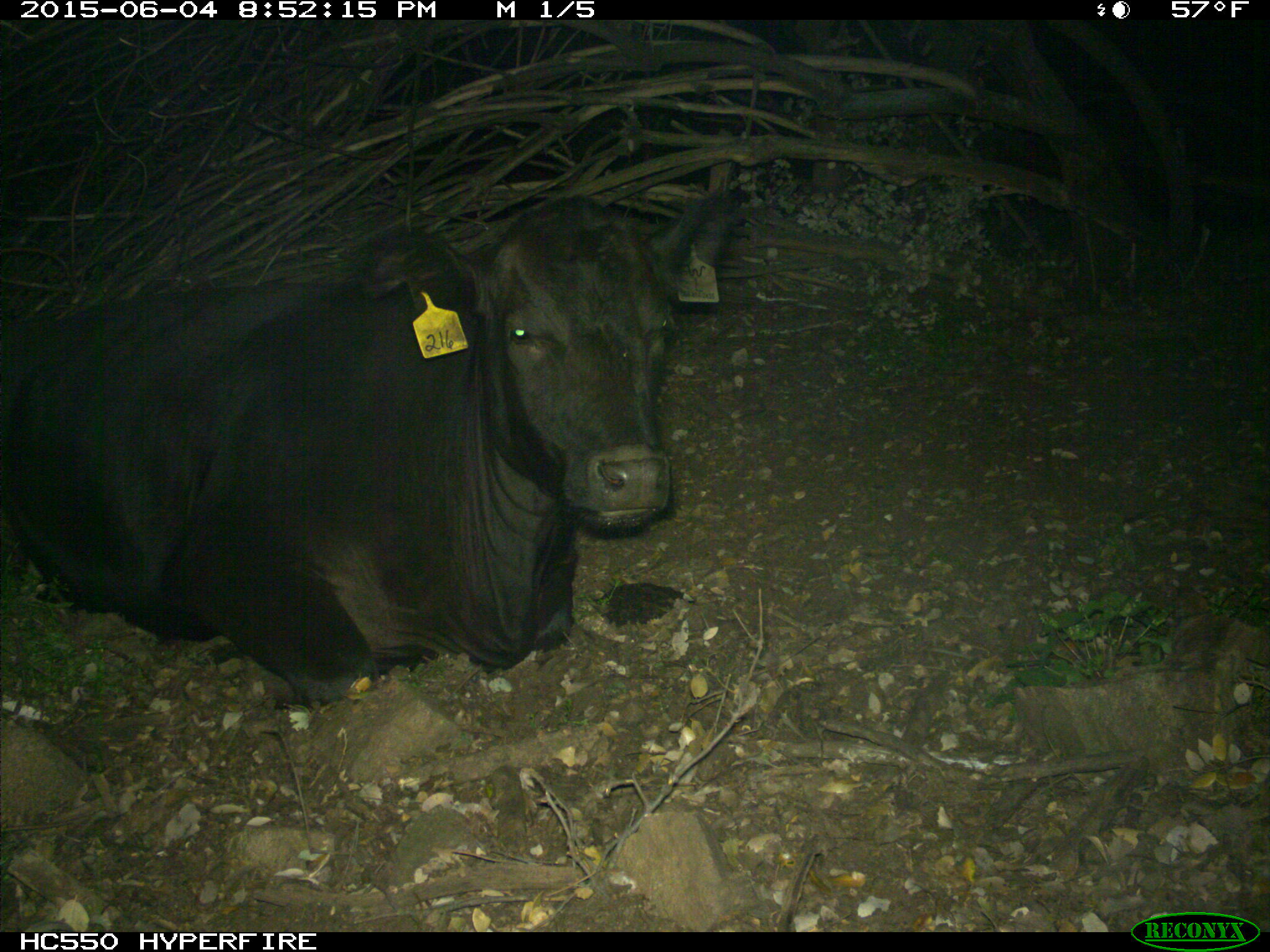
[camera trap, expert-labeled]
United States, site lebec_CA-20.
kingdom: Animalia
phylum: Chordata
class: Mammalia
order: Artiodactyla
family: Bovidae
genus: Bos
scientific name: Bos taurus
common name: domestic cow